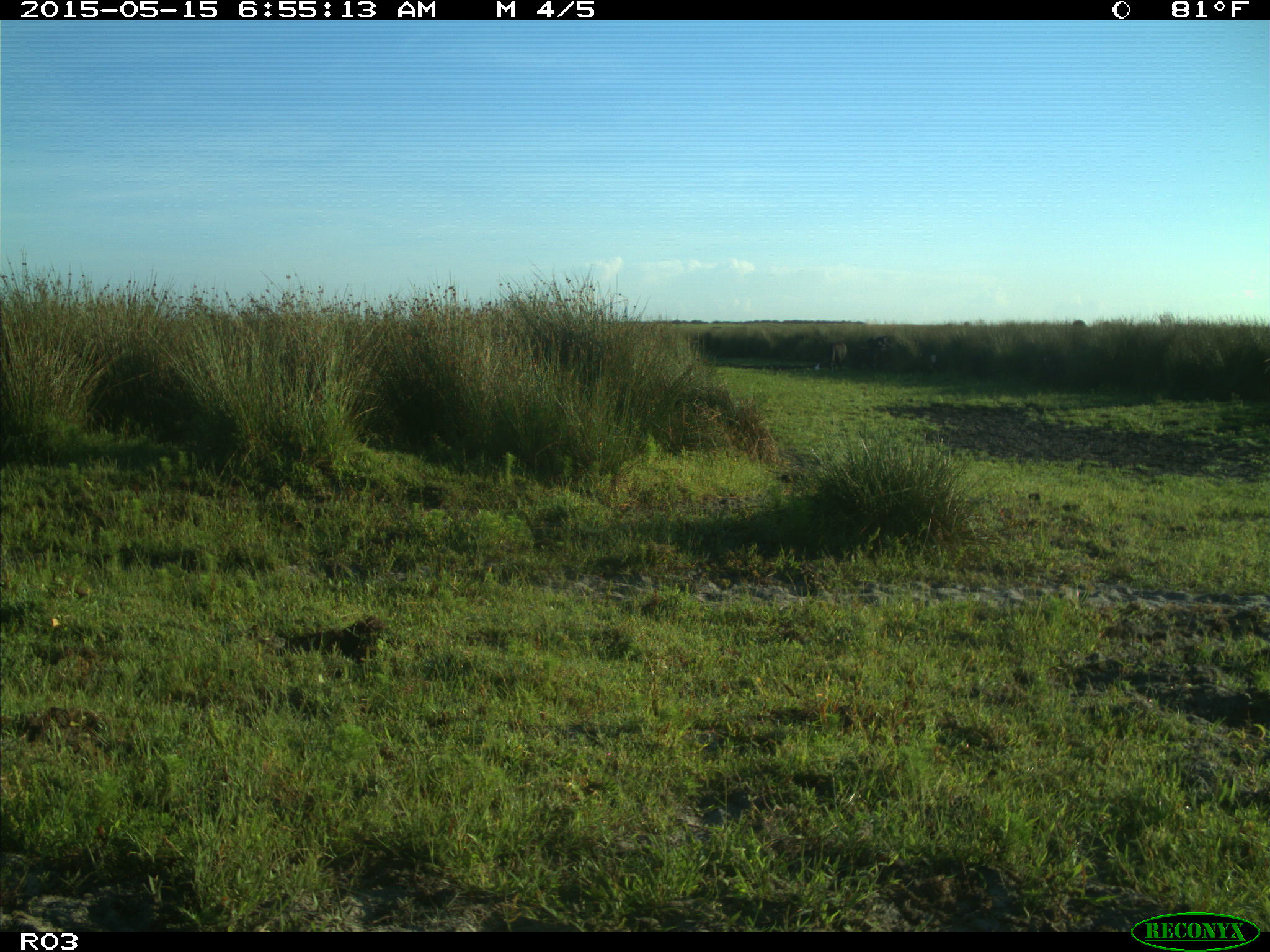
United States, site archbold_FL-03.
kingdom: Animalia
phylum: Chordata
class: Mammalia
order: Artiodactyla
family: Bovidae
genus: Bos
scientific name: Bos taurus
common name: domestic cow